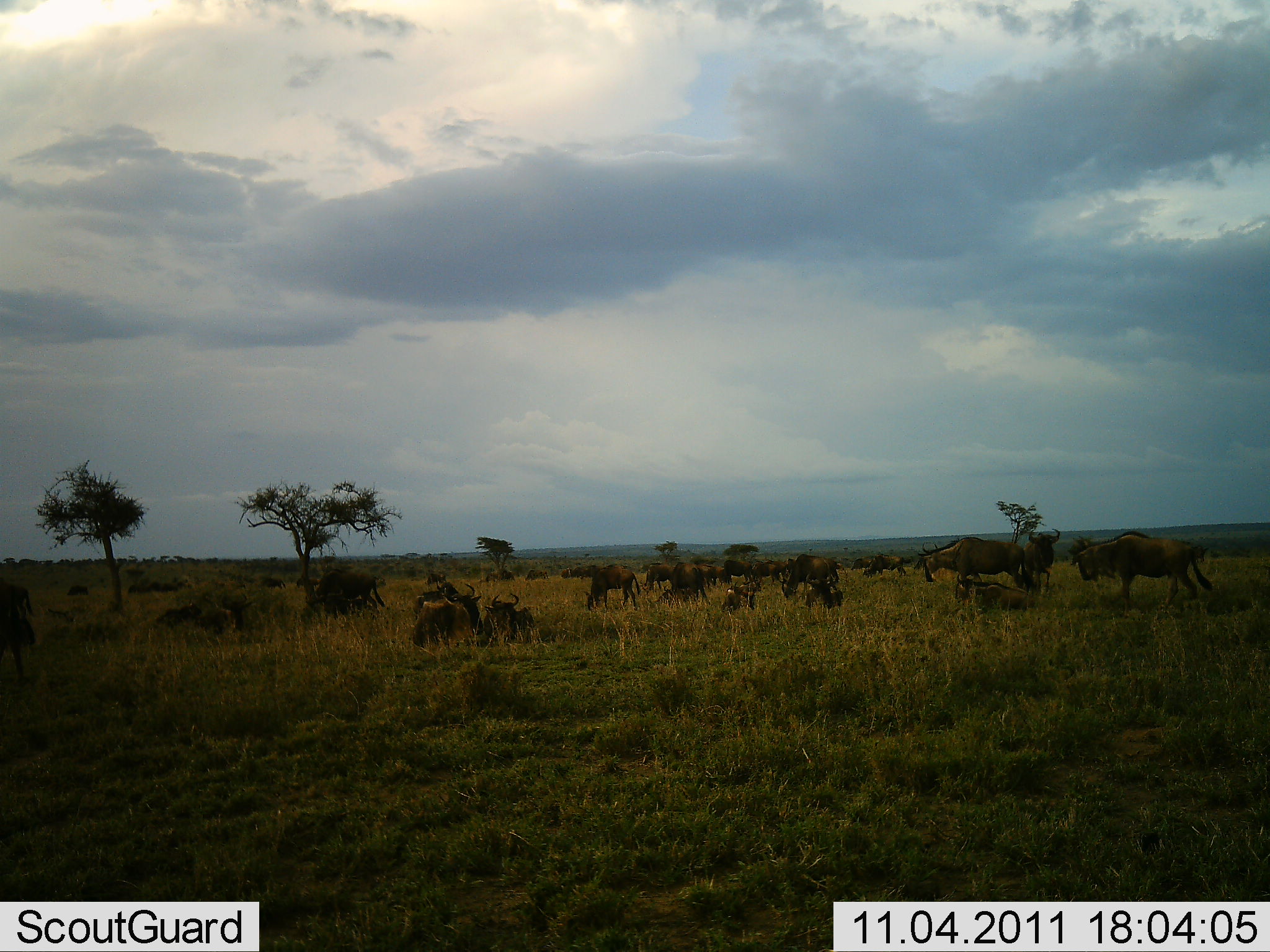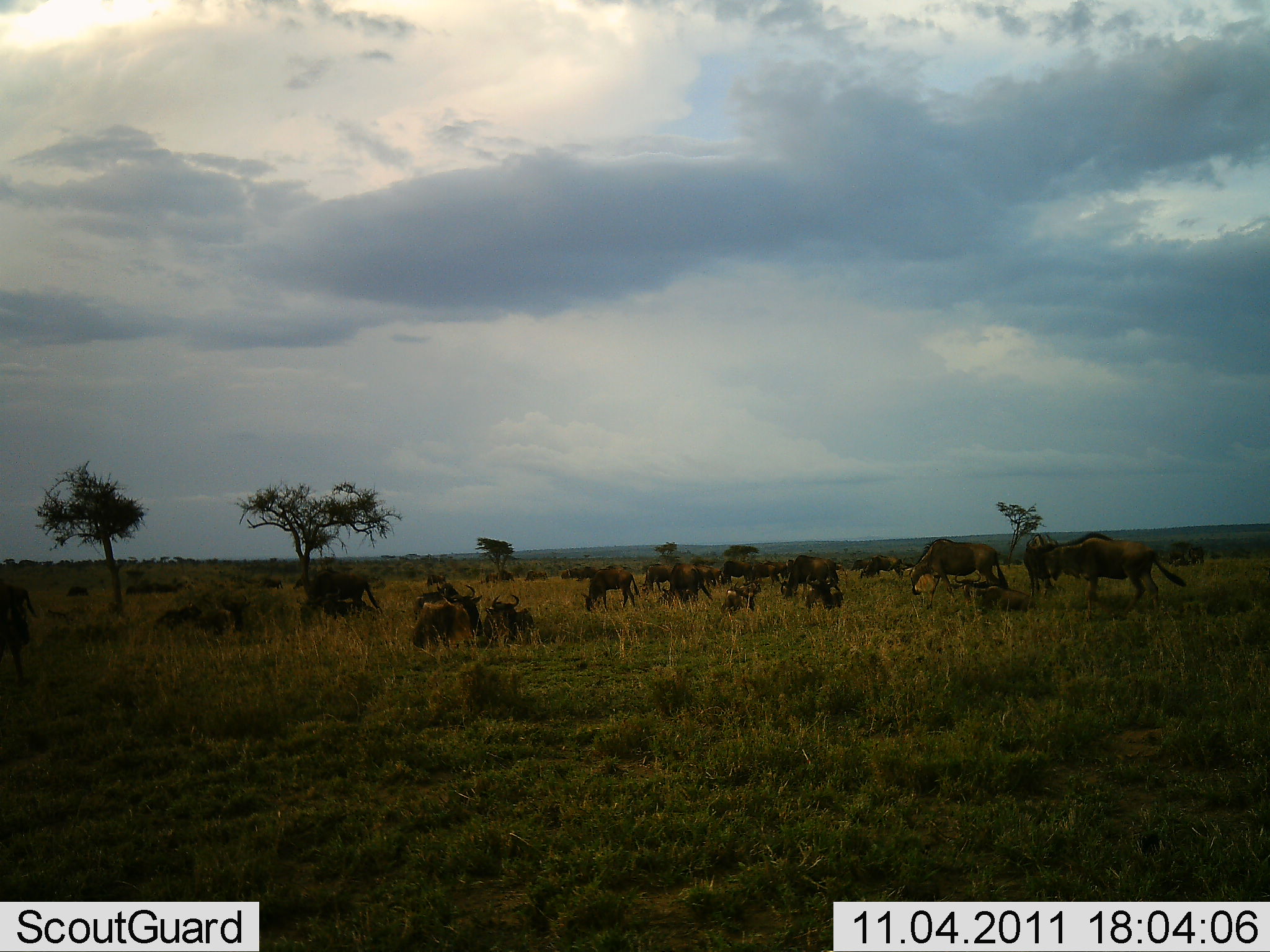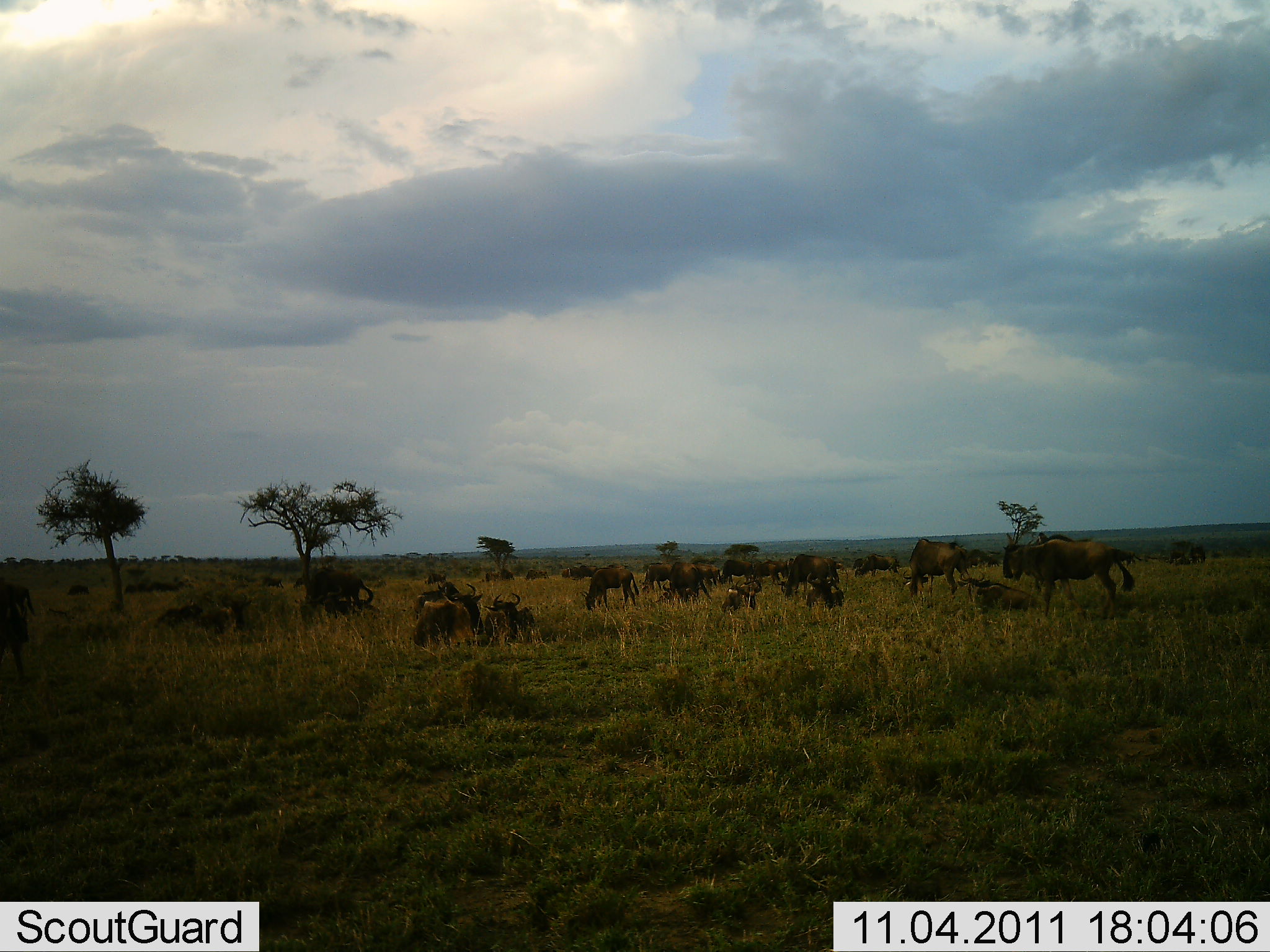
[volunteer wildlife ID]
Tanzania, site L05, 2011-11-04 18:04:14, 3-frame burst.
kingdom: Animalia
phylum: Chordata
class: Mammalia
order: Artiodactyla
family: Bovidae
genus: Connochaetes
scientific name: Connochaetes taurinus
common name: blue wildebeest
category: wildebeest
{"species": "wildebeest (blue wildebeest) (Connochaetes taurinus)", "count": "11-50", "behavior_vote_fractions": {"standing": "67%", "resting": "83%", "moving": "50%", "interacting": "8%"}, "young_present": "17%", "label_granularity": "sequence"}